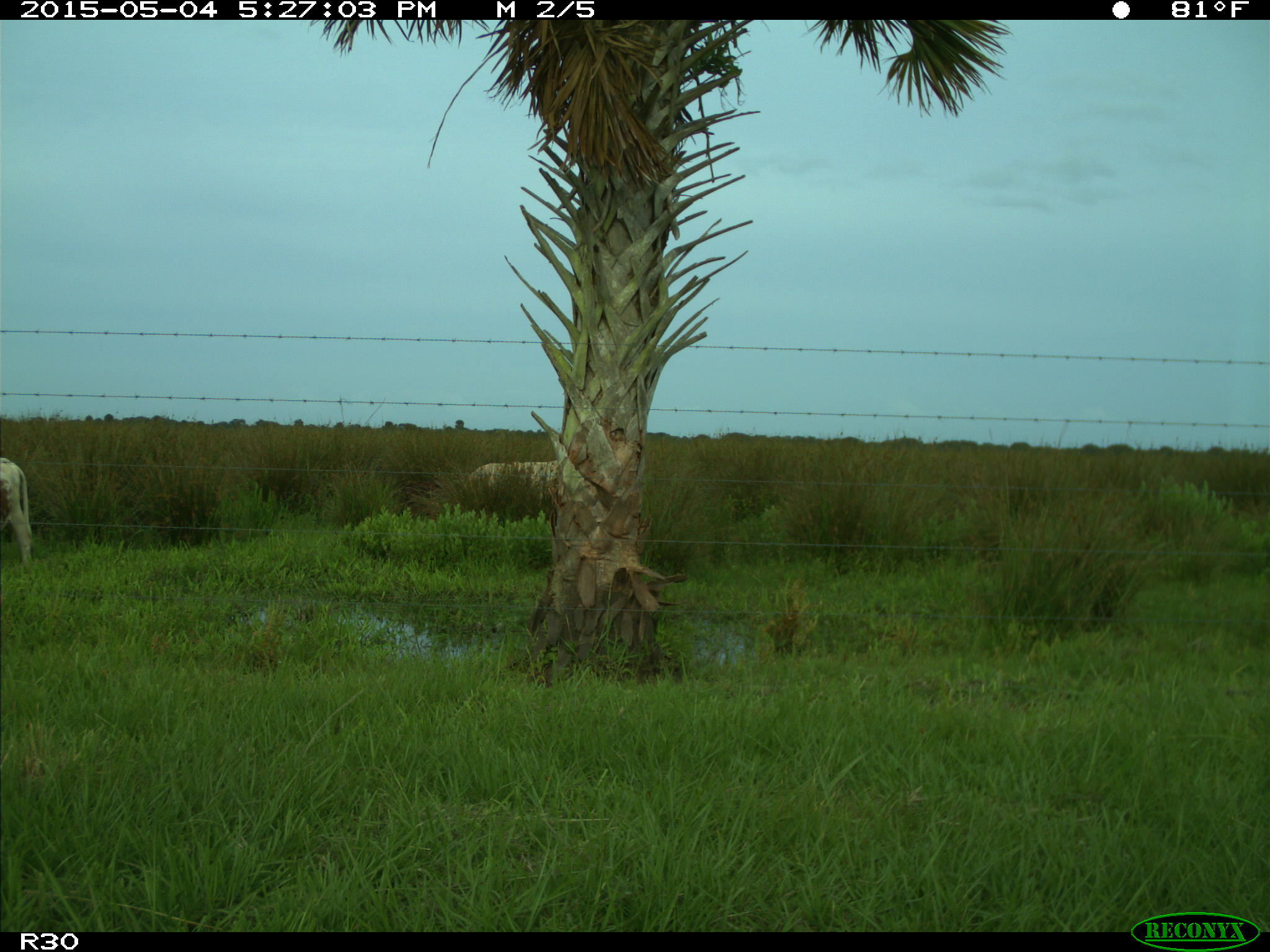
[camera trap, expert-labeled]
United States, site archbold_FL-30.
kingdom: Animalia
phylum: Chordata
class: Mammalia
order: Artiodactyla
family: Bovidae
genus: Bos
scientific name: Bos taurus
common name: domestic cow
Bos taurus (domestic cow).